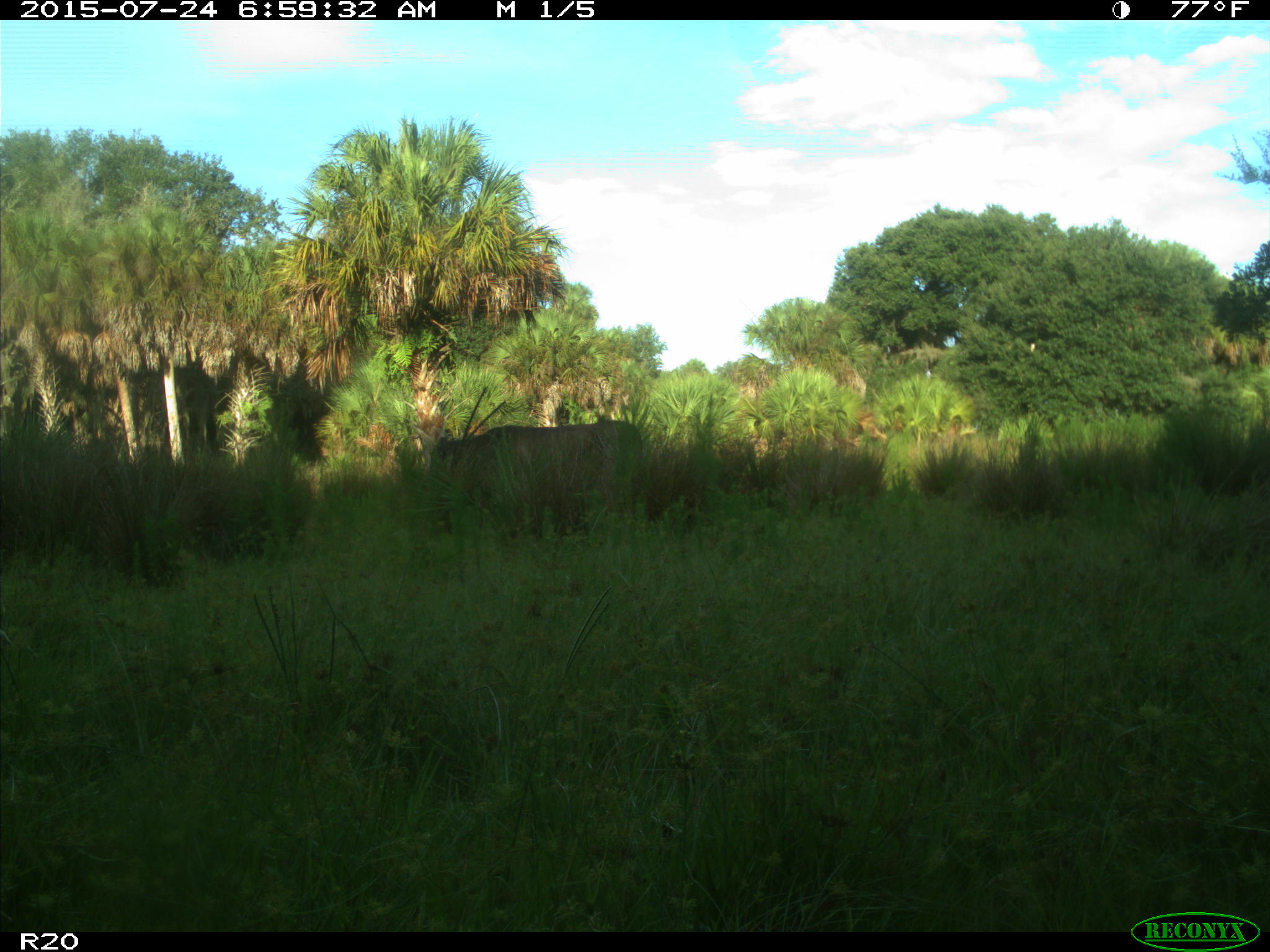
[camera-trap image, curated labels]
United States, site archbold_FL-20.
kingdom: Animalia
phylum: Chordata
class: Mammalia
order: Artiodactyla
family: Bovidae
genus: Bos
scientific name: Bos taurus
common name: domestic cow